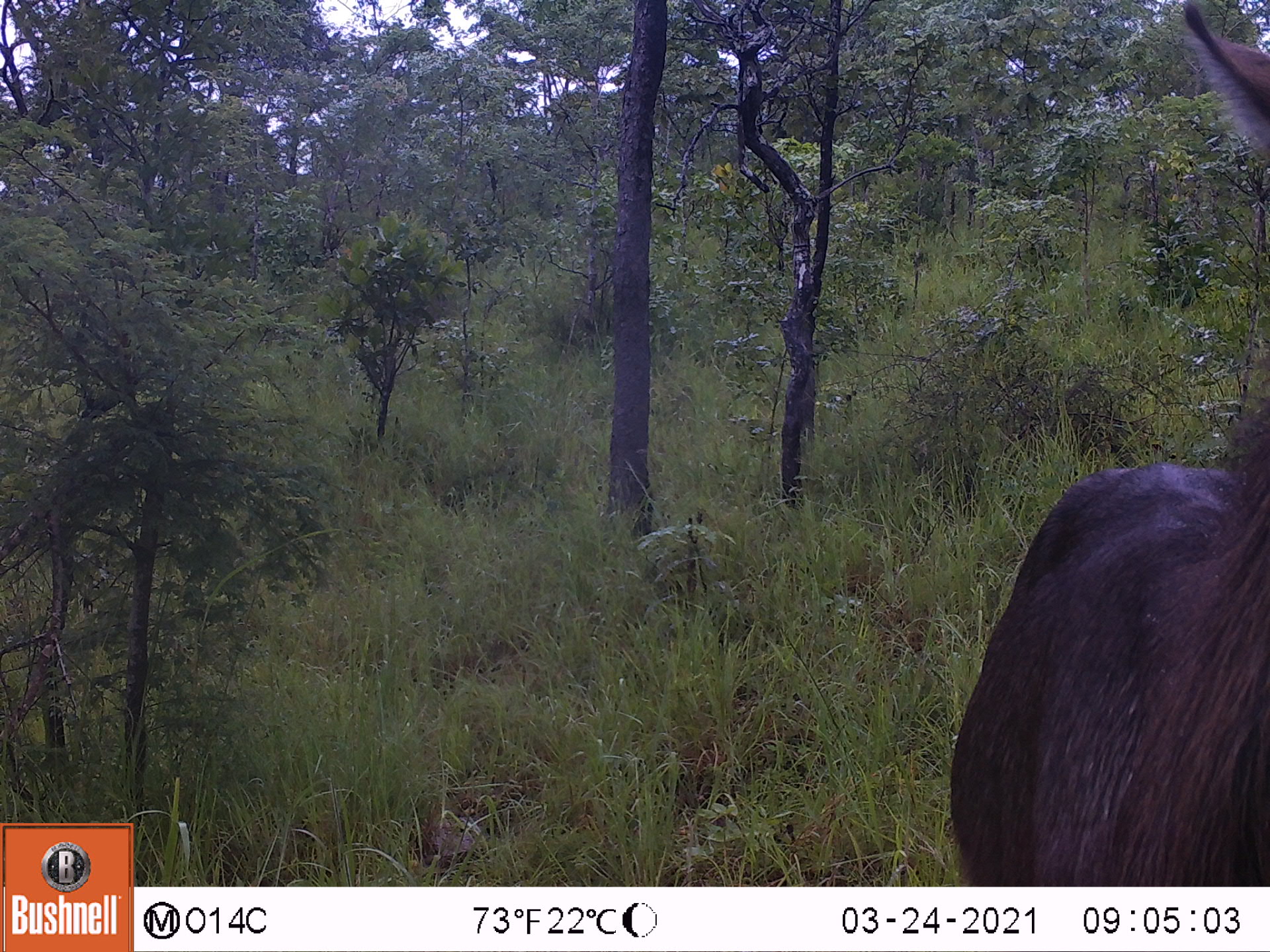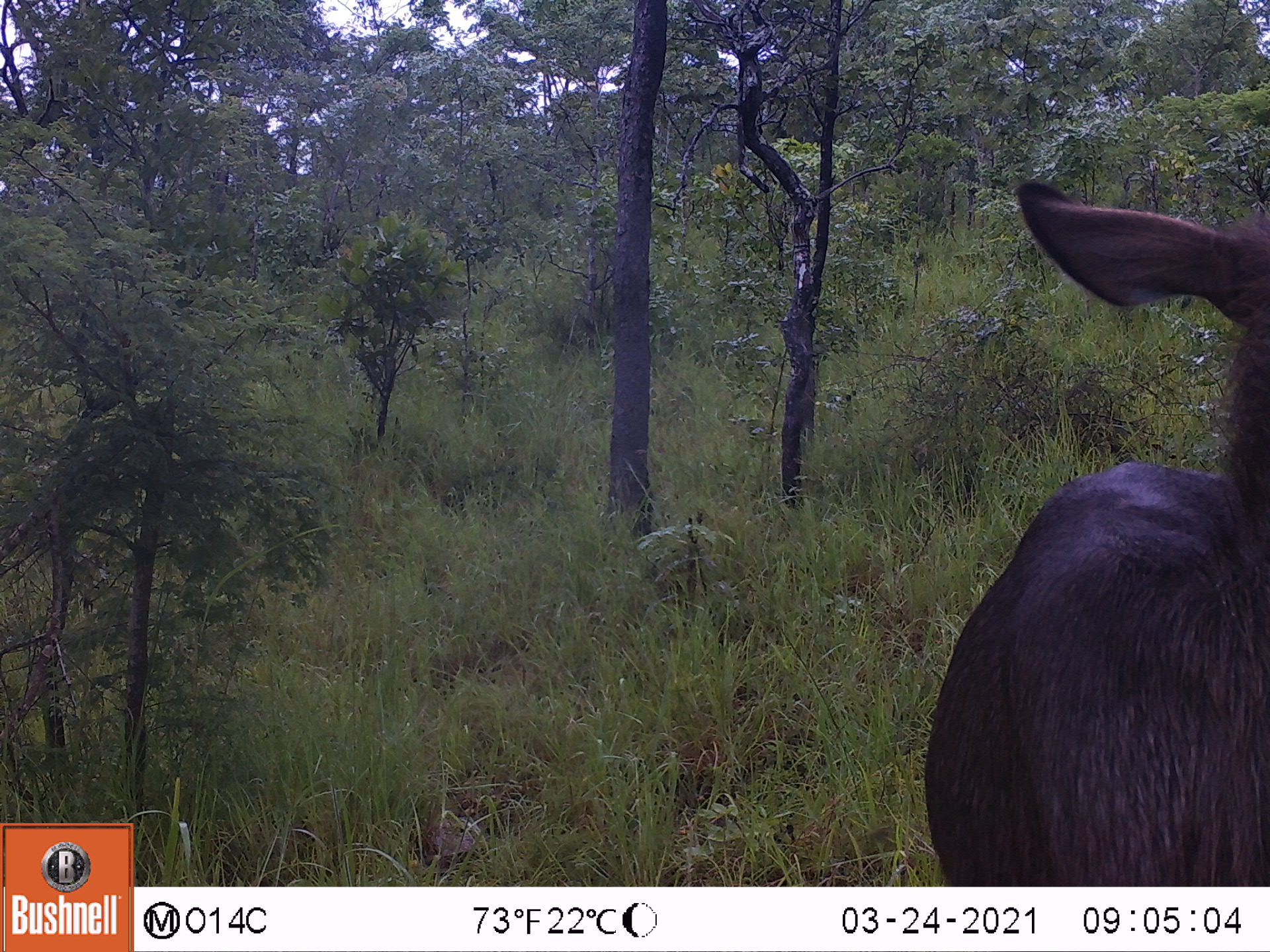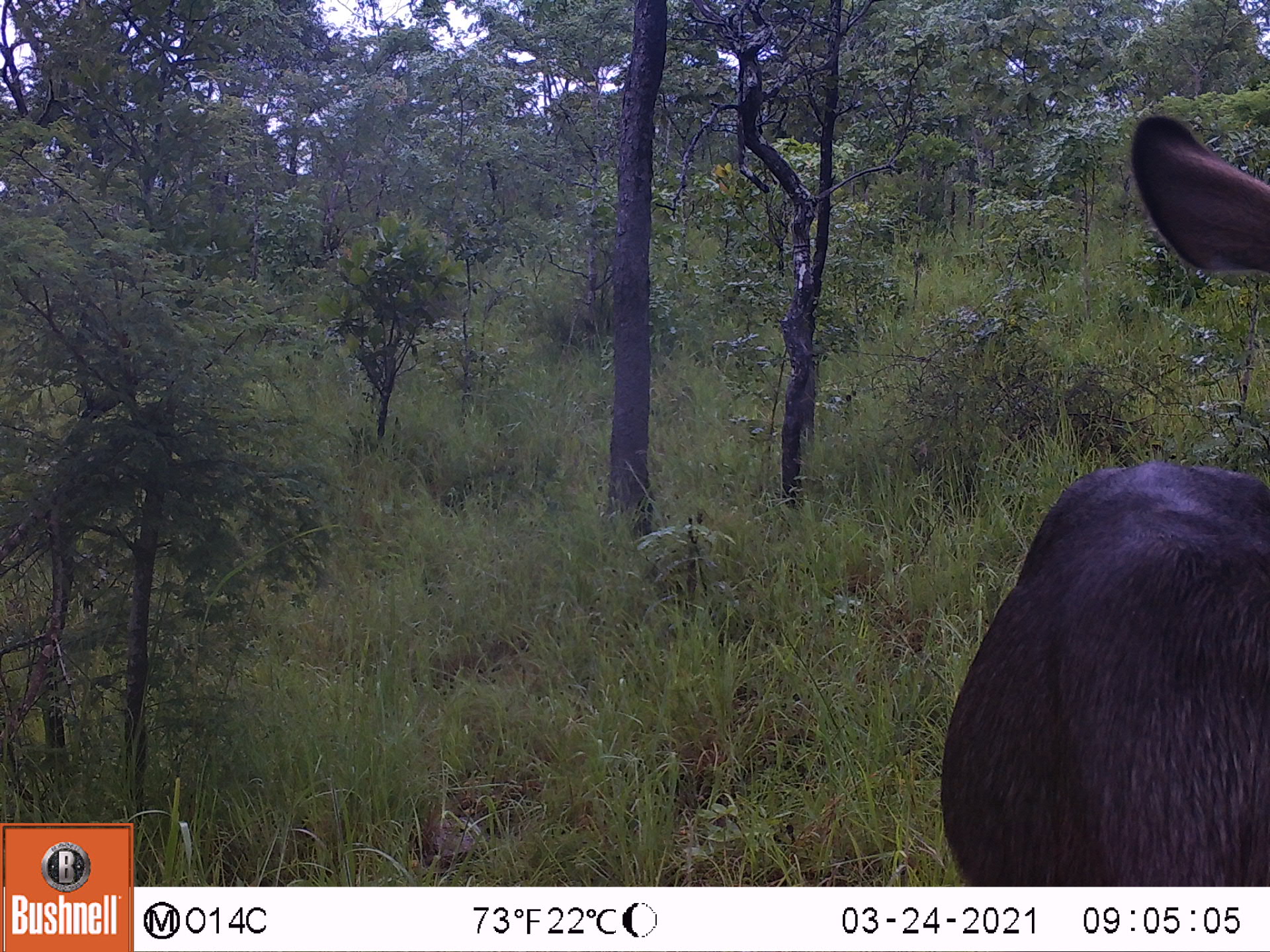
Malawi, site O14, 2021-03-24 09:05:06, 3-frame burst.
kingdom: Animalia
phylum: Chordata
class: Mammalia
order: Artiodactyla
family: Bovidae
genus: Kobus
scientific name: Kobus ellipsiprymnus ellipsiprymnus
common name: common waterbuck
Common waterbuck (Kobus ellipsiprymnus ellipsiprymnus), count 1.